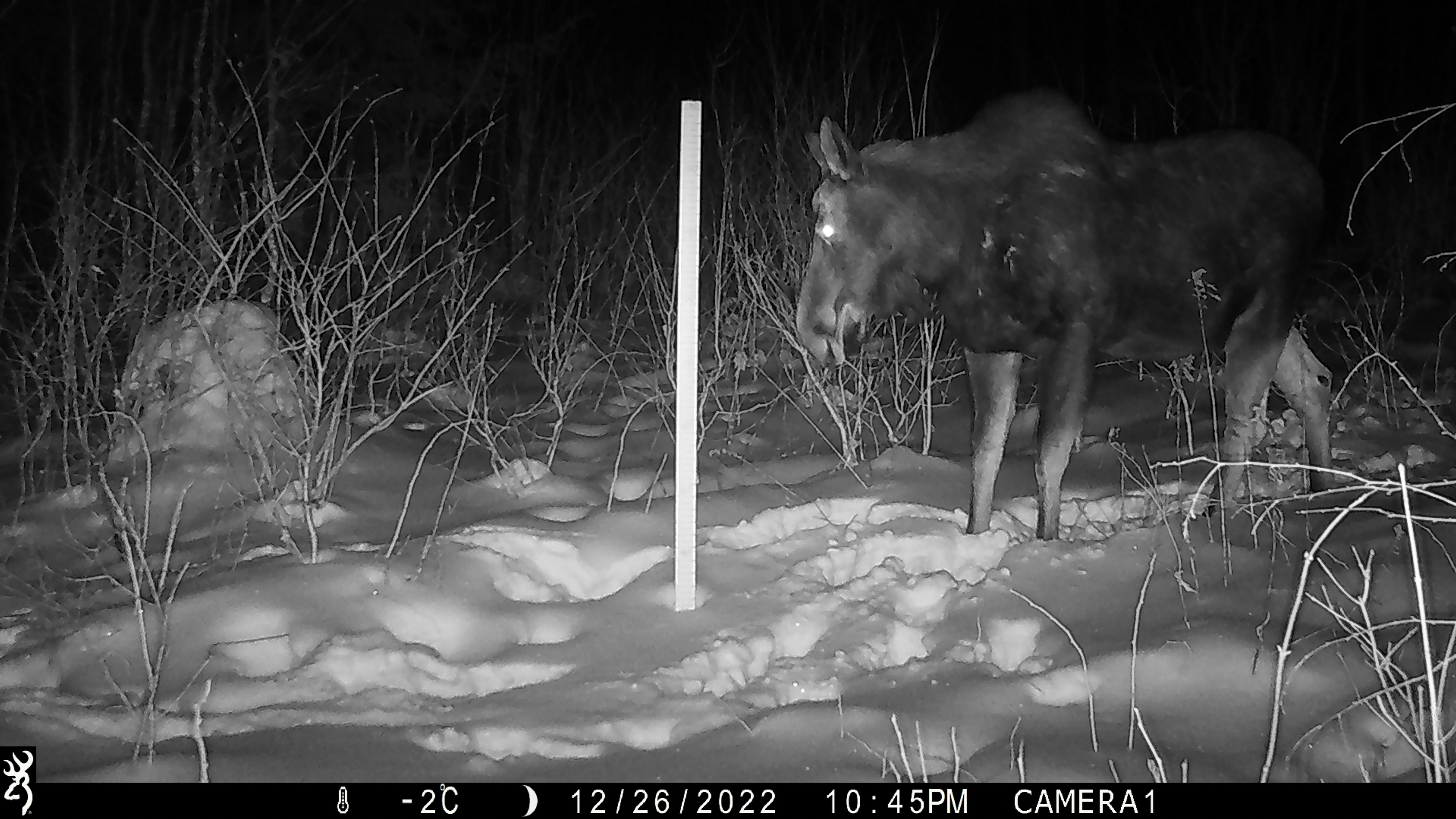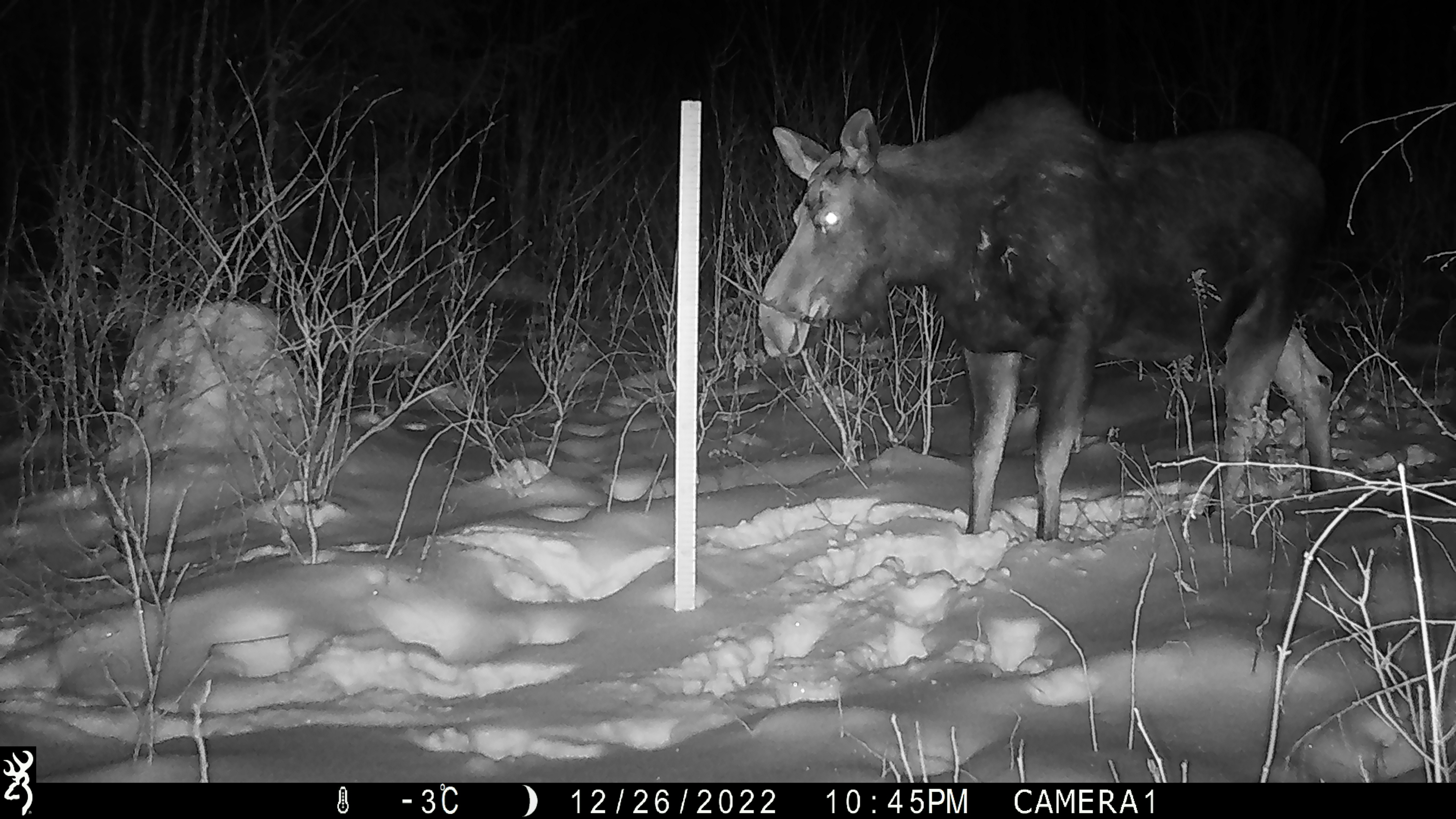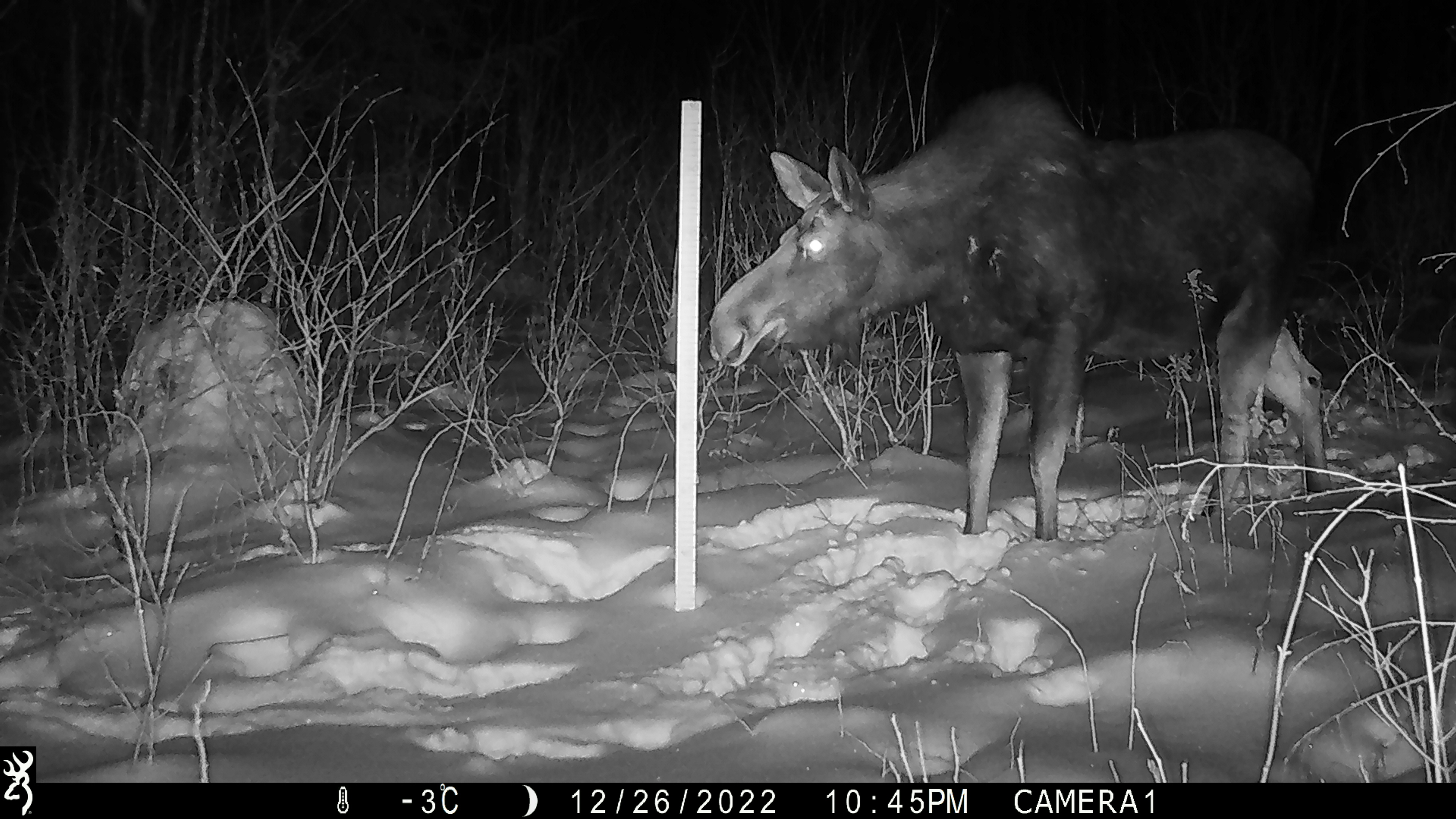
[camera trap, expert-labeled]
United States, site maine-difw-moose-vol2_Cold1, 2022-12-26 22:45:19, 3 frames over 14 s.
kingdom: Animalia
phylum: Chordata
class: Mammalia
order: Artiodactyla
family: Cervidae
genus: Alces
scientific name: Alces alces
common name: moose